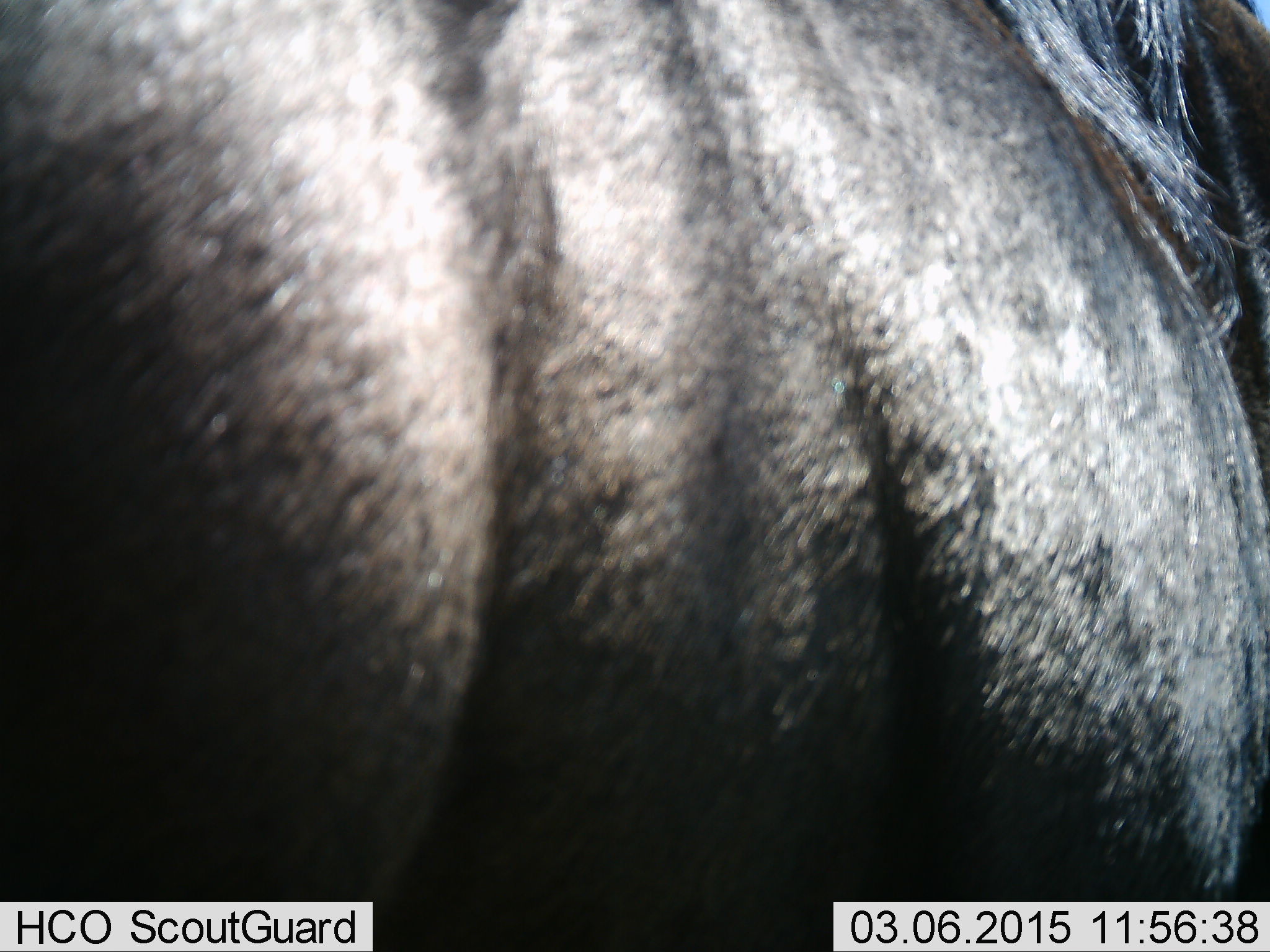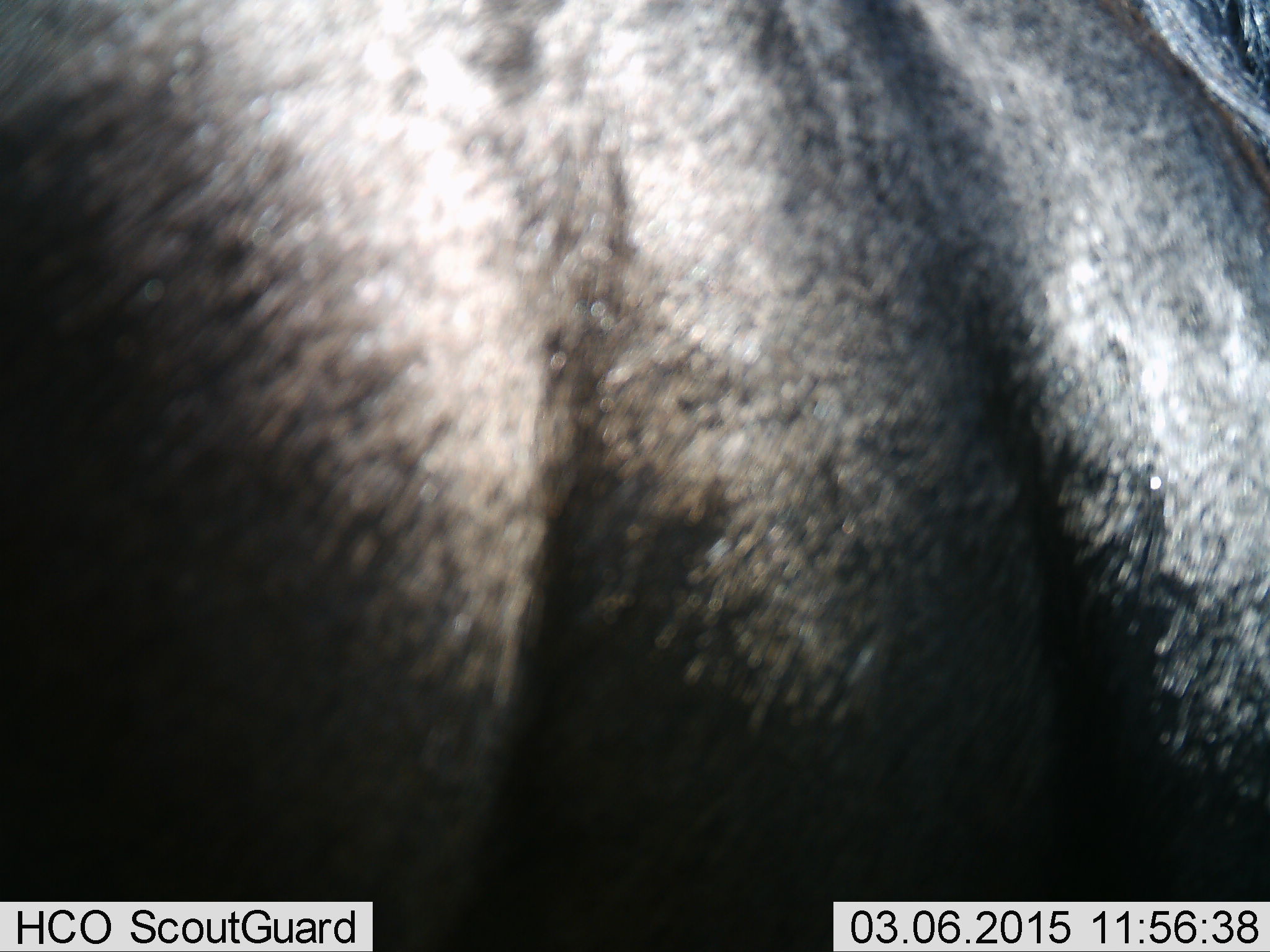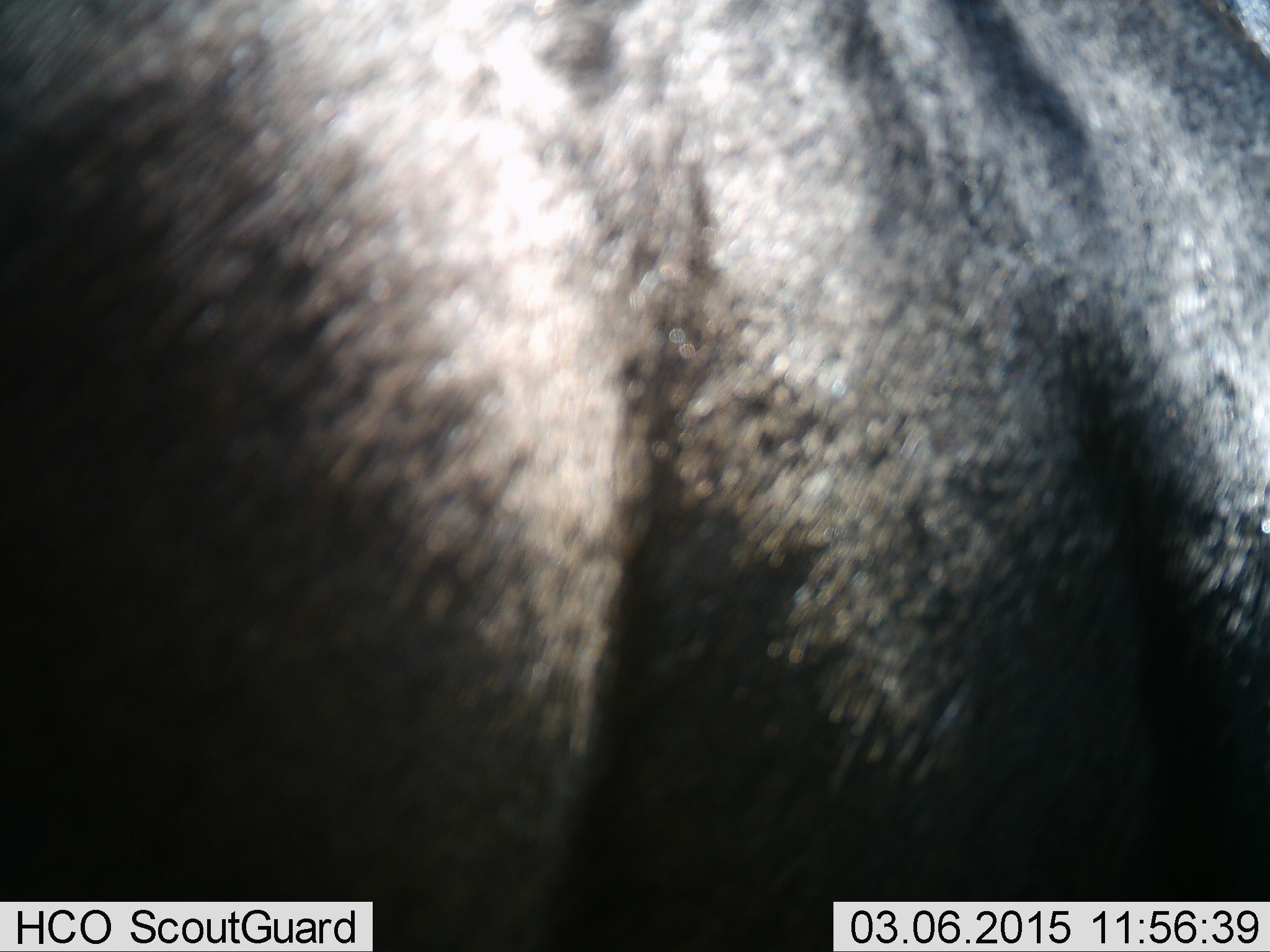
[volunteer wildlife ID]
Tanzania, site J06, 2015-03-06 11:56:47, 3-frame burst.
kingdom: Animalia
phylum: Chordata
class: Mammalia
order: Artiodactyla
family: Bovidae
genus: Connochaetes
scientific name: Connochaetes taurinus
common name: blue wildebeest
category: wildebeest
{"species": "wildebeest (blue wildebeest) (Connochaetes taurinus)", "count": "1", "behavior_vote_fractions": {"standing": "90%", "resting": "0%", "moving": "10%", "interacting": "0%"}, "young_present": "0%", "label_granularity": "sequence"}